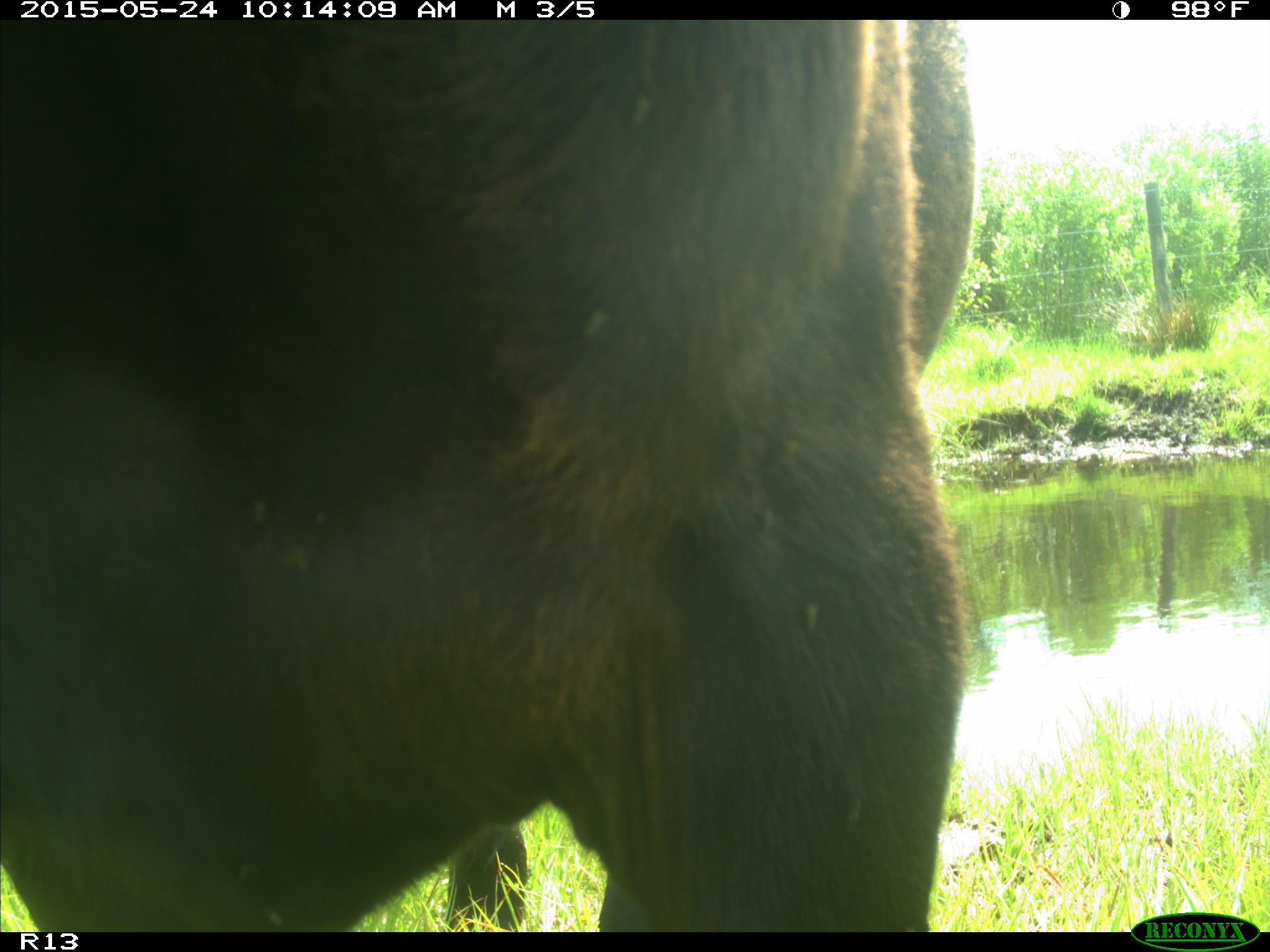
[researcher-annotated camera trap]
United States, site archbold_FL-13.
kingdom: Animalia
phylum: Chordata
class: Mammalia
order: Artiodactyla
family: Bovidae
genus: Bos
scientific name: Bos taurus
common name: domestic cow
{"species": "Bos taurus (domestic cow)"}